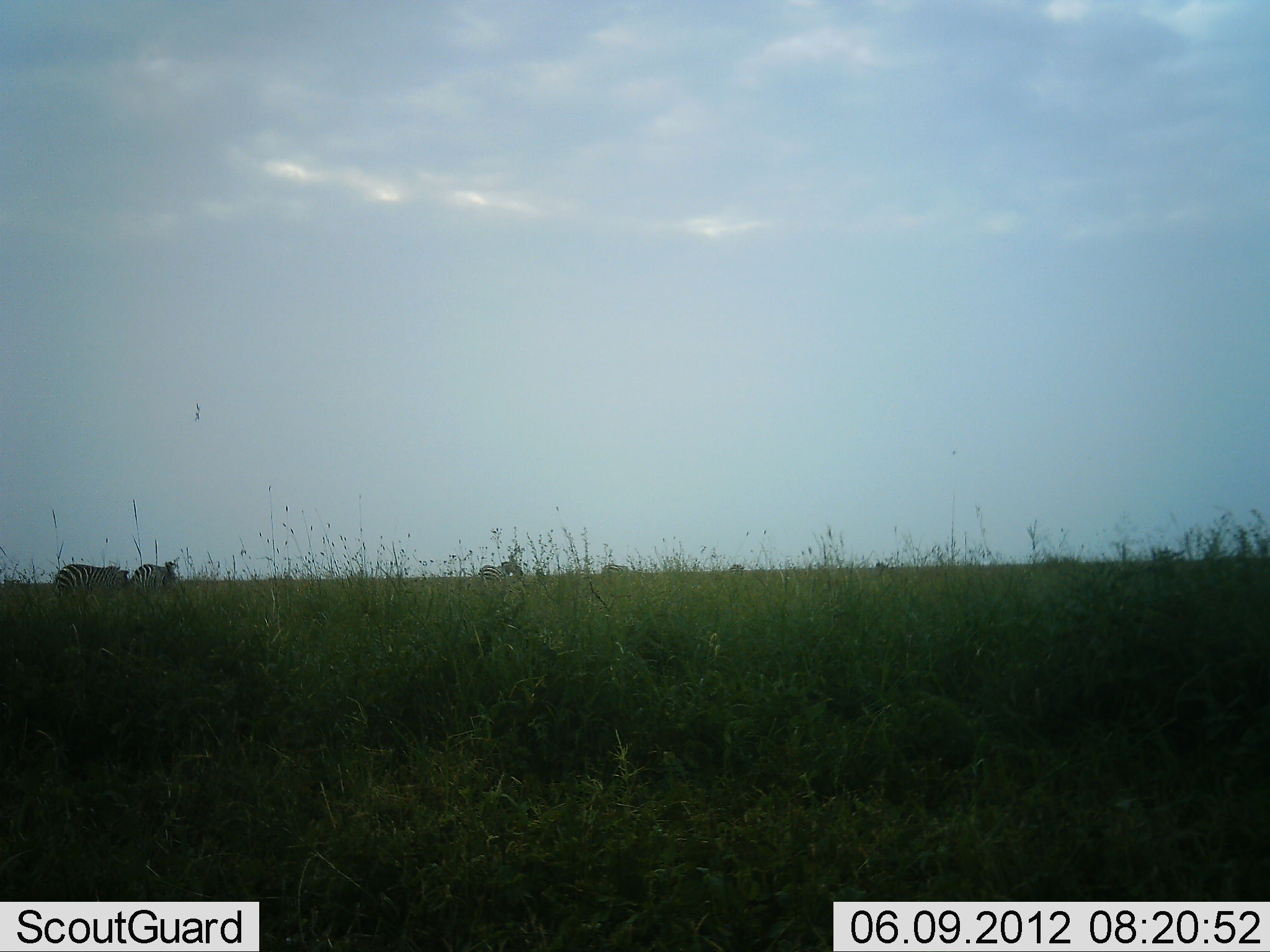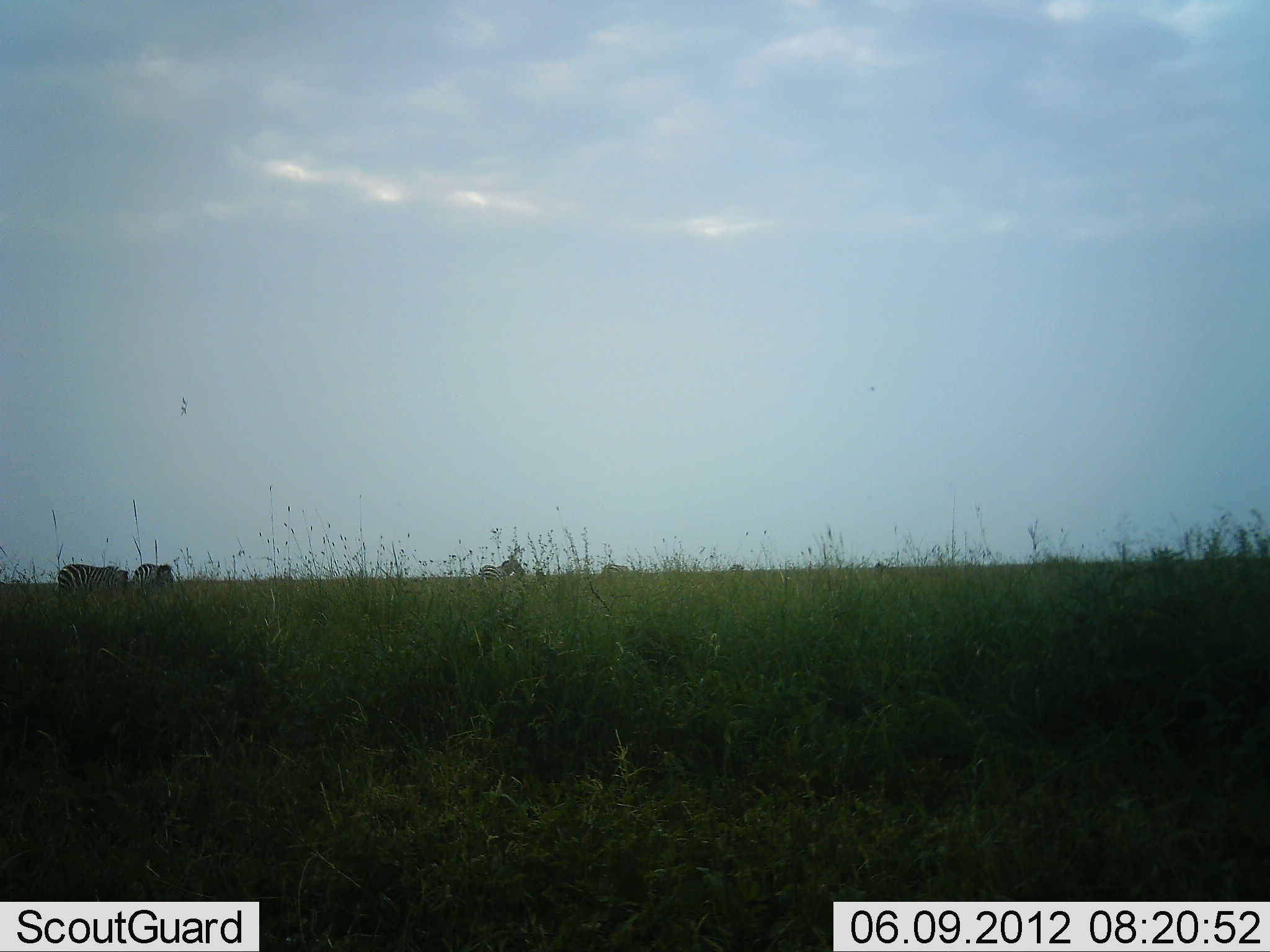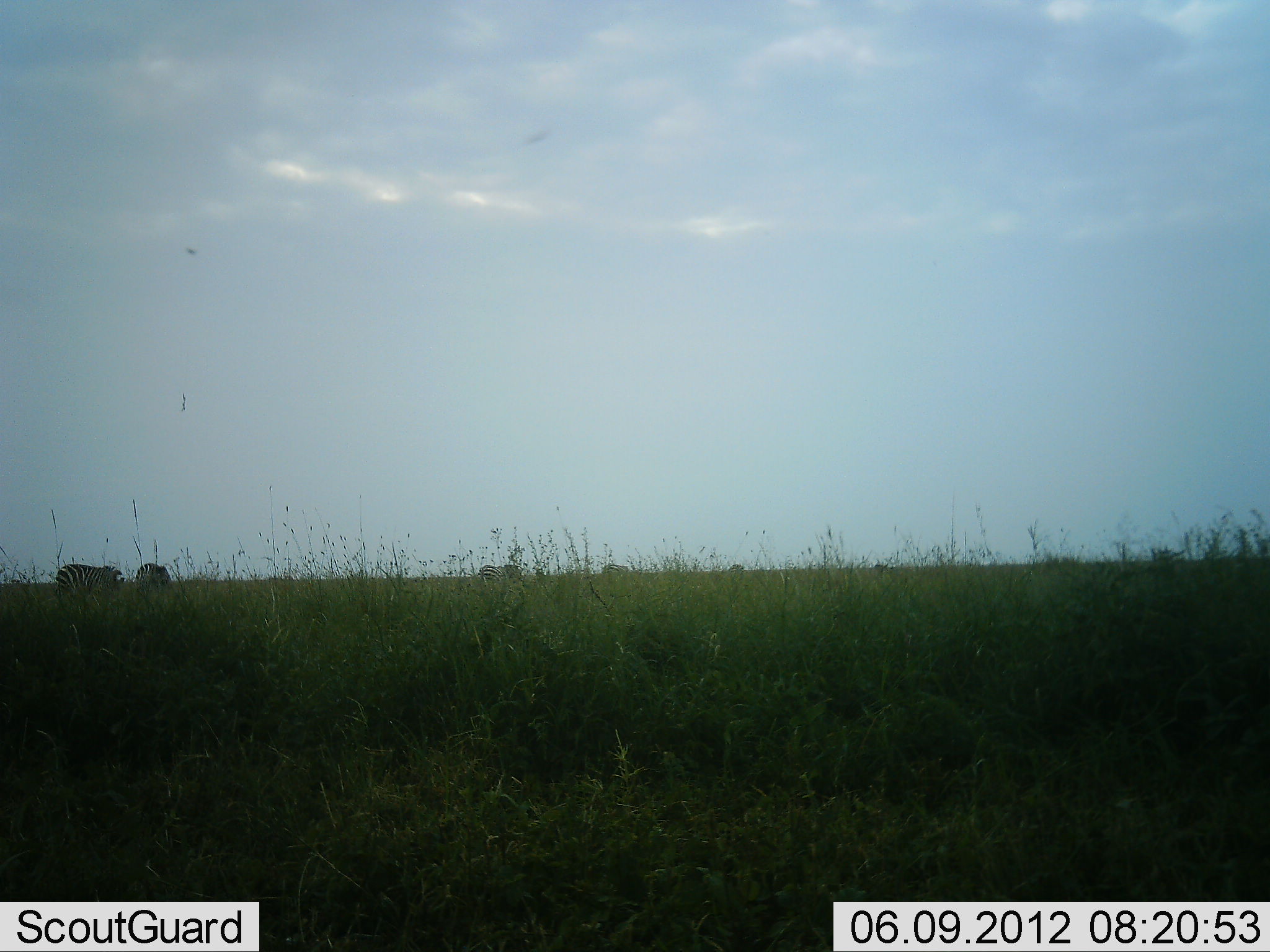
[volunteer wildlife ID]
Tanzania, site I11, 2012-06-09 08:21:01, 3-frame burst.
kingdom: Animalia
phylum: Chordata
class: Mammalia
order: Perissodactyla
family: Equidae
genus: Equus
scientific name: Equus quagga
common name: plains zebra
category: zebra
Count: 5.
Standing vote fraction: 50%.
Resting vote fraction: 0%.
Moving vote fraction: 0%.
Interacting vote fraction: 0%.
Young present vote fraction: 0%.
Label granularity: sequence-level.